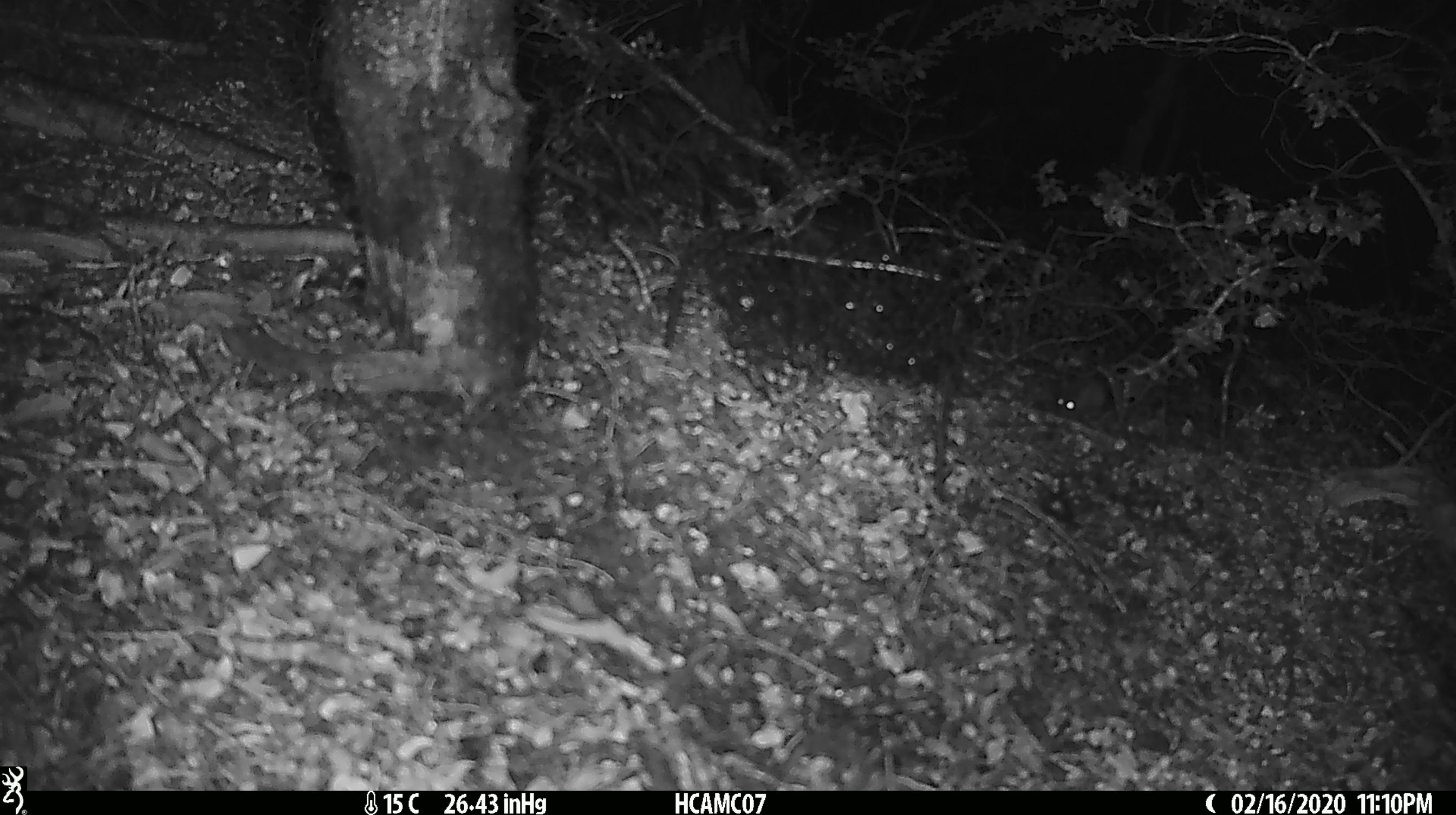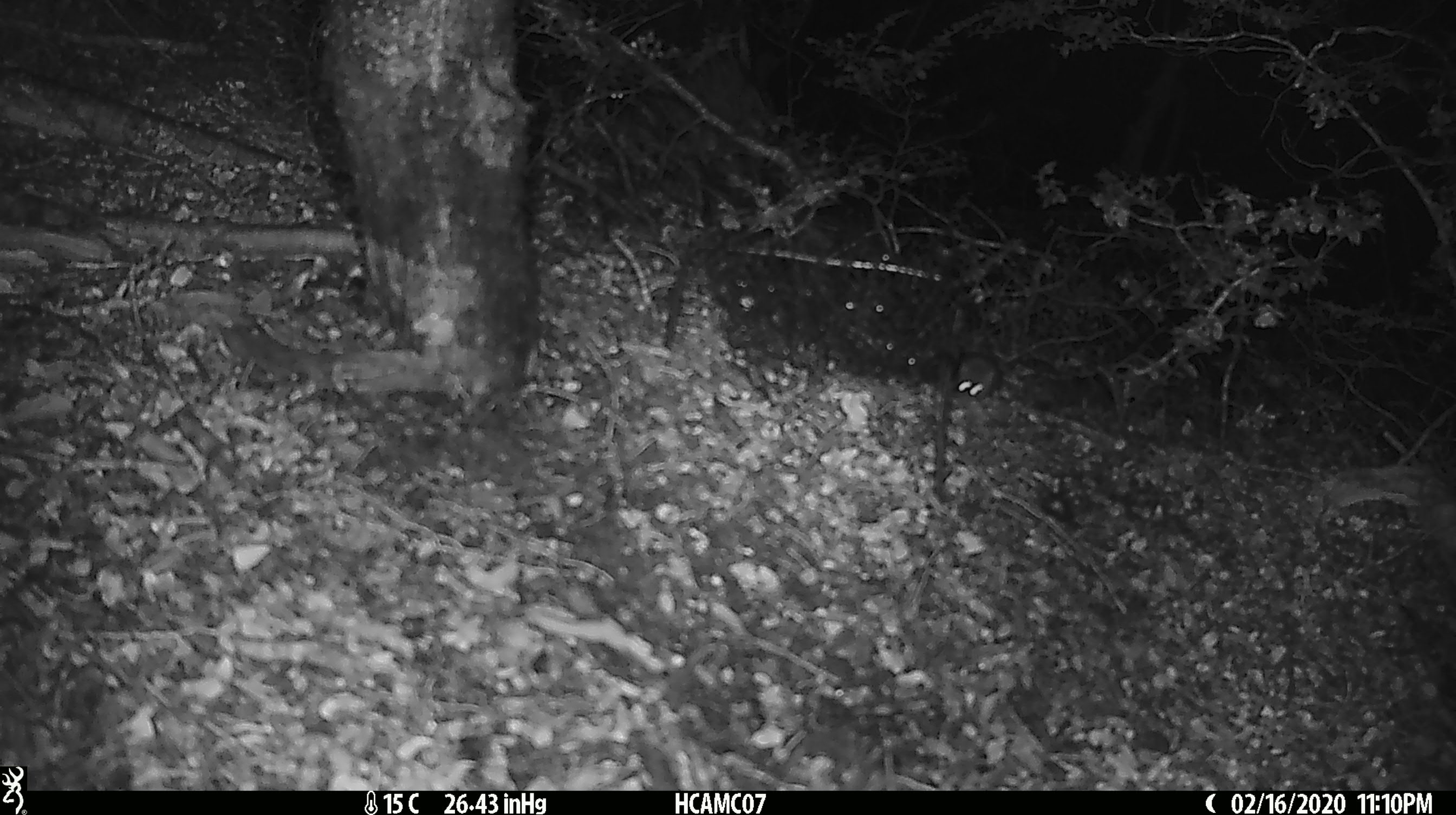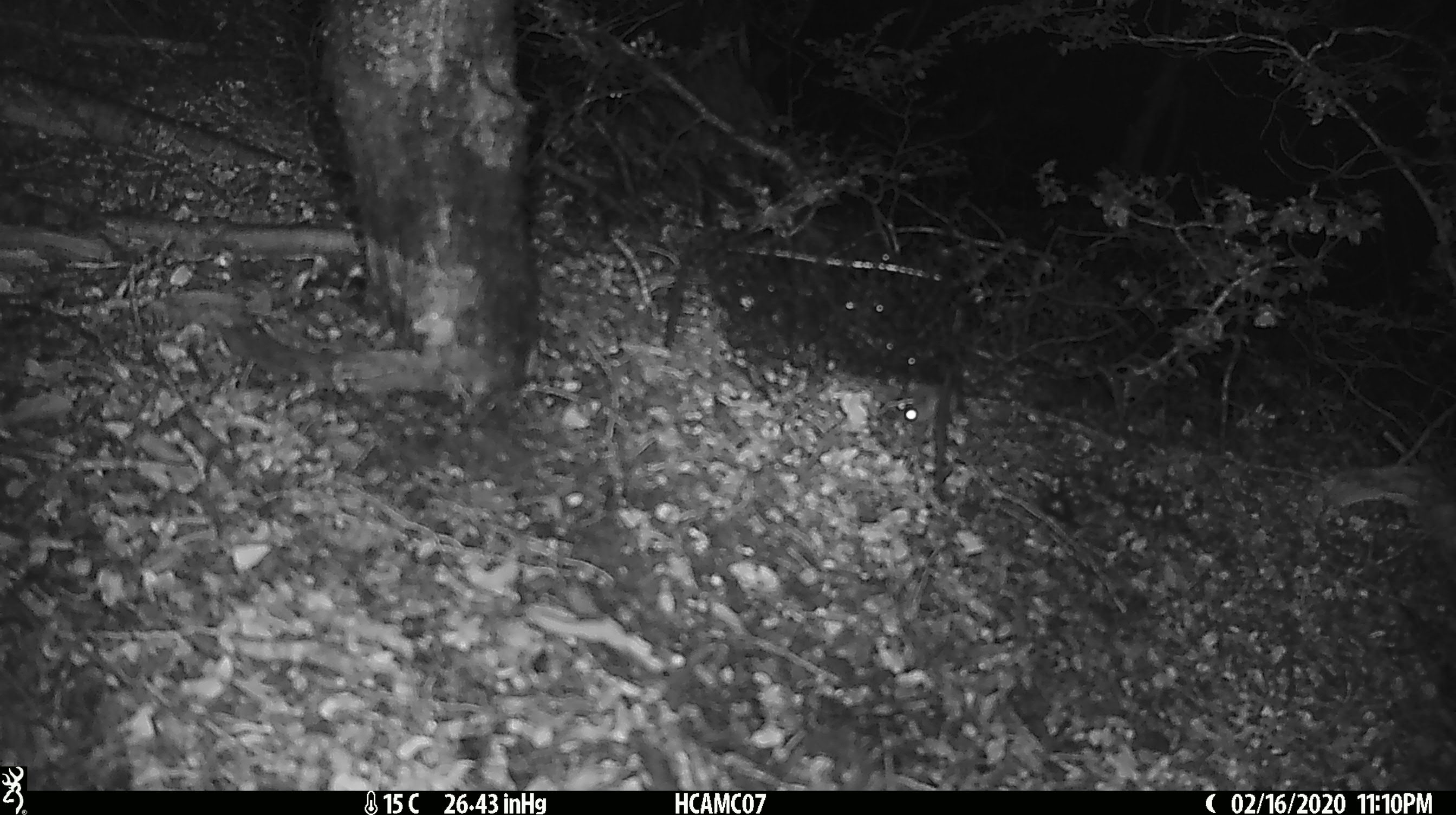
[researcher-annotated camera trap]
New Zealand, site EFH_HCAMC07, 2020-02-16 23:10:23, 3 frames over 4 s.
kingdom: Animalia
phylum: Chordata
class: Mammalia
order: Rodentia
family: Muridae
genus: Mus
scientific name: Mus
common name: mouse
Mouse (Mus).